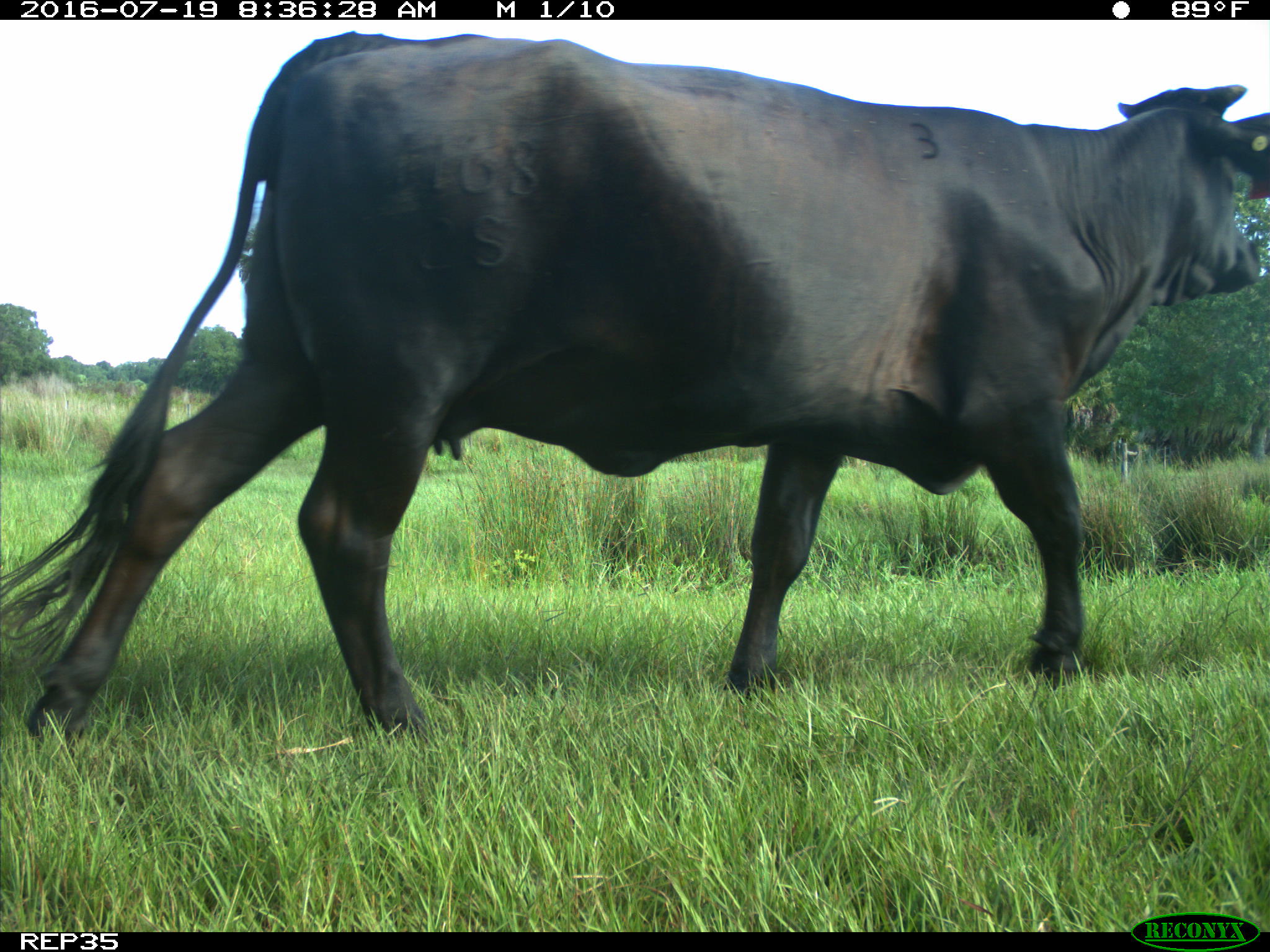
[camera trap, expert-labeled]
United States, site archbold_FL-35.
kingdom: Animalia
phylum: Chordata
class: Mammalia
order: Artiodactyla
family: Bovidae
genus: Bos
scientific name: Bos taurus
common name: domestic cow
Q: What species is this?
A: Bos taurus (domestic cow).